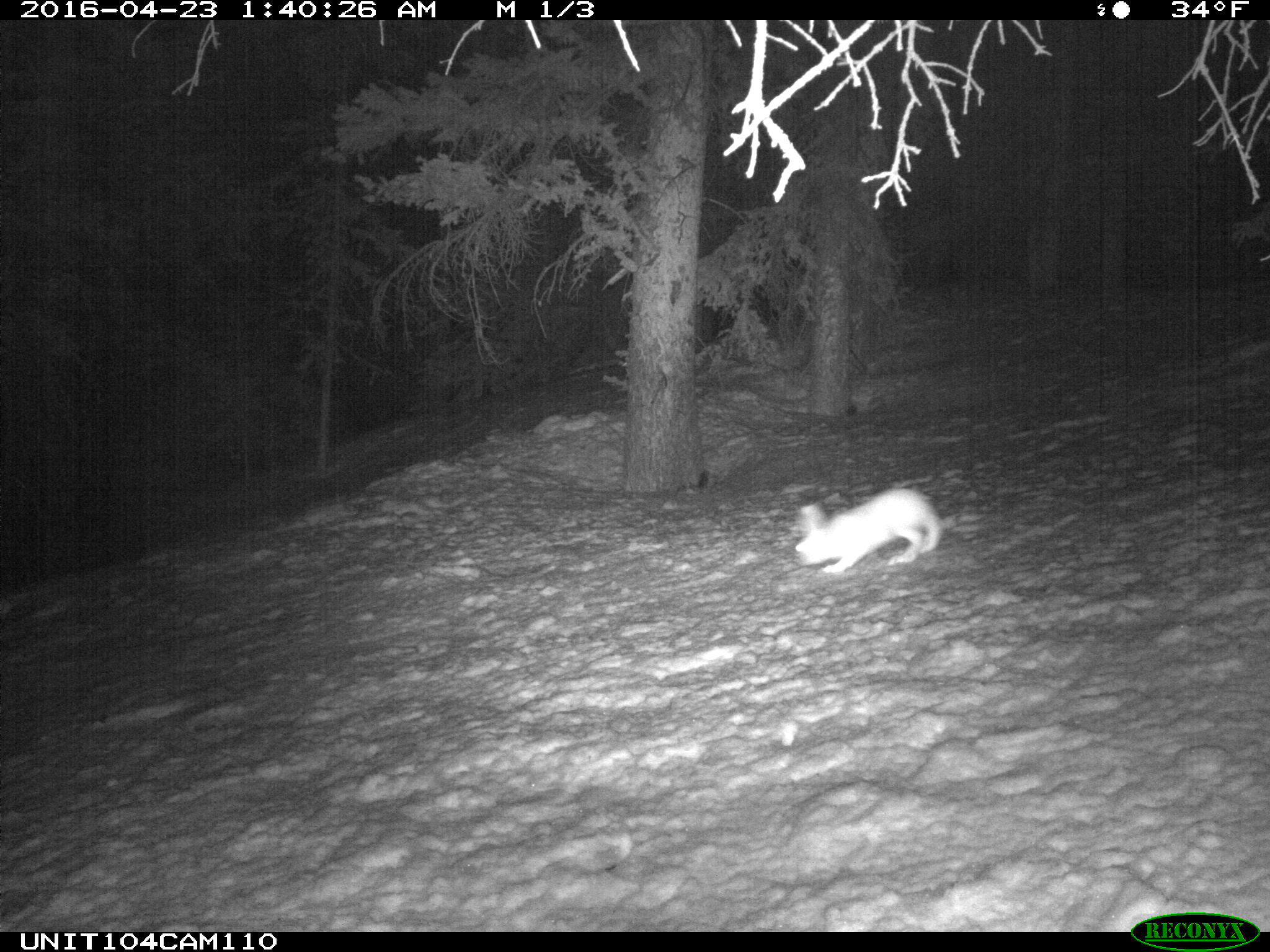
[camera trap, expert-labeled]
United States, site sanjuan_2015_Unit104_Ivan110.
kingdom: Animalia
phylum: Chordata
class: Mammalia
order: Lagomorpha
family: Leporidae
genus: Lepus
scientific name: Lepus americanus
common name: snowshoe hare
Lepus americanus (snowshoe hare).